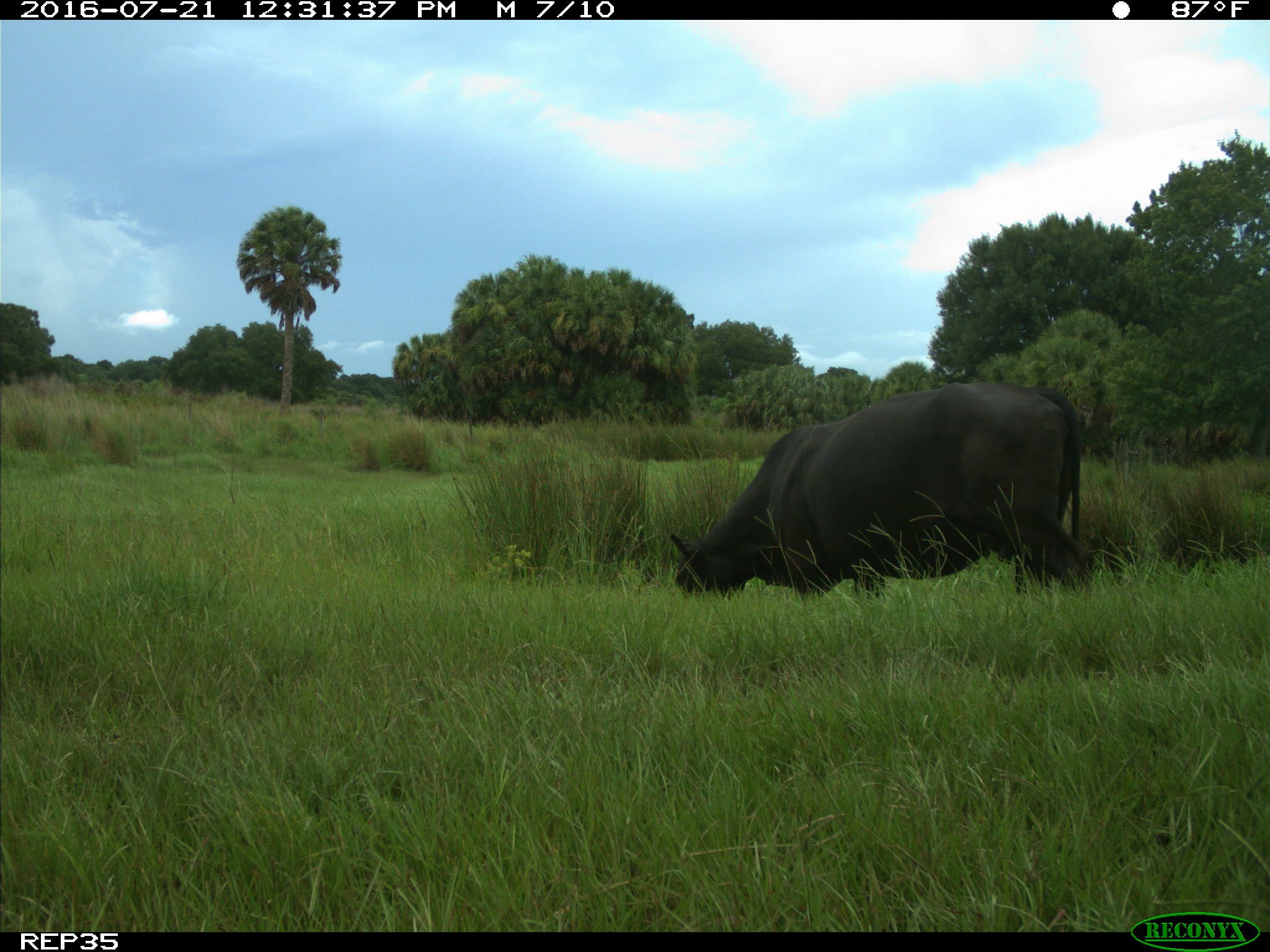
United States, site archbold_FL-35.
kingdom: Animalia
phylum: Chordata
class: Mammalia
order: Artiodactyla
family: Bovidae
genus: Bos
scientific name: Bos taurus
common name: domestic cow